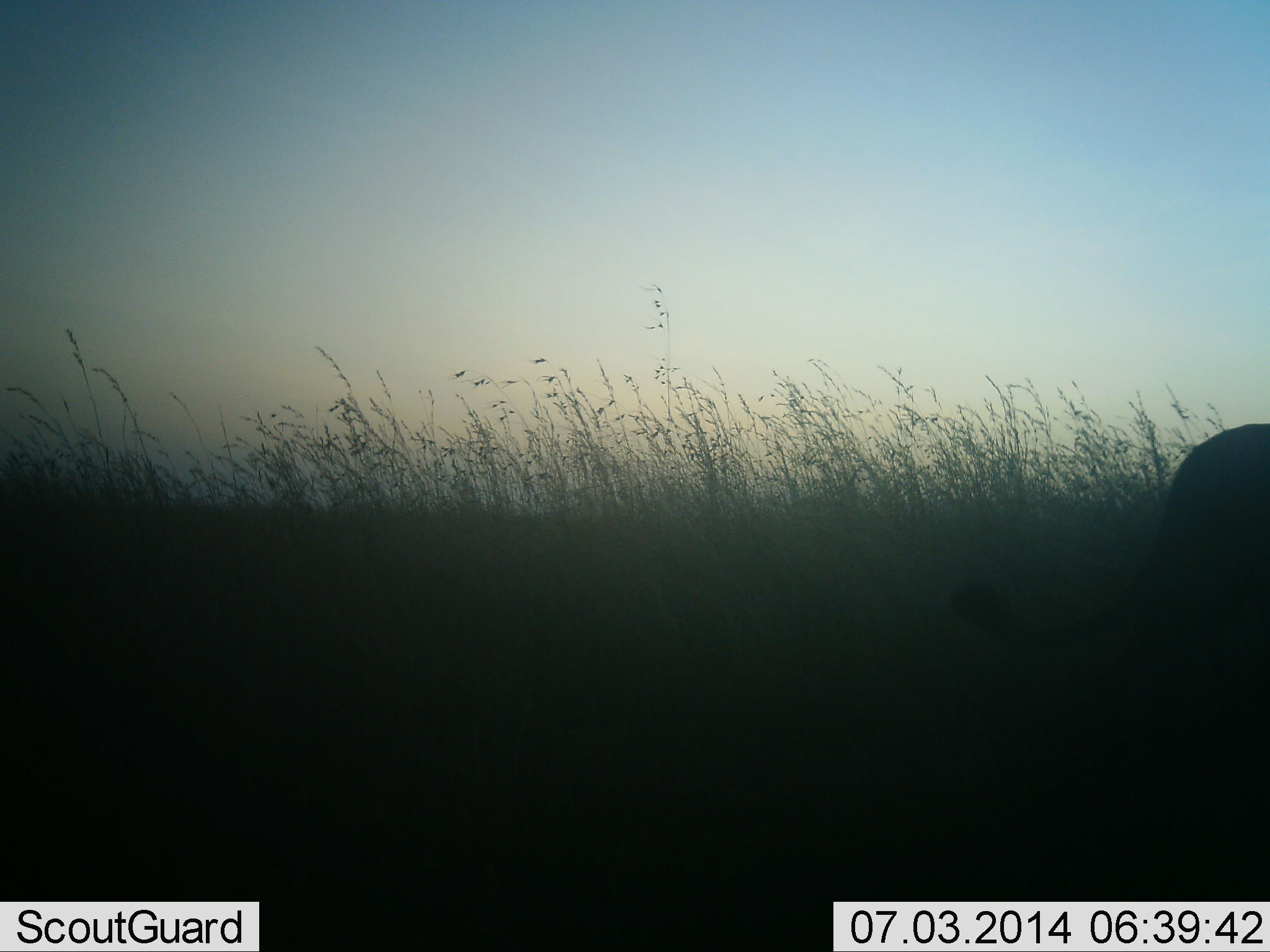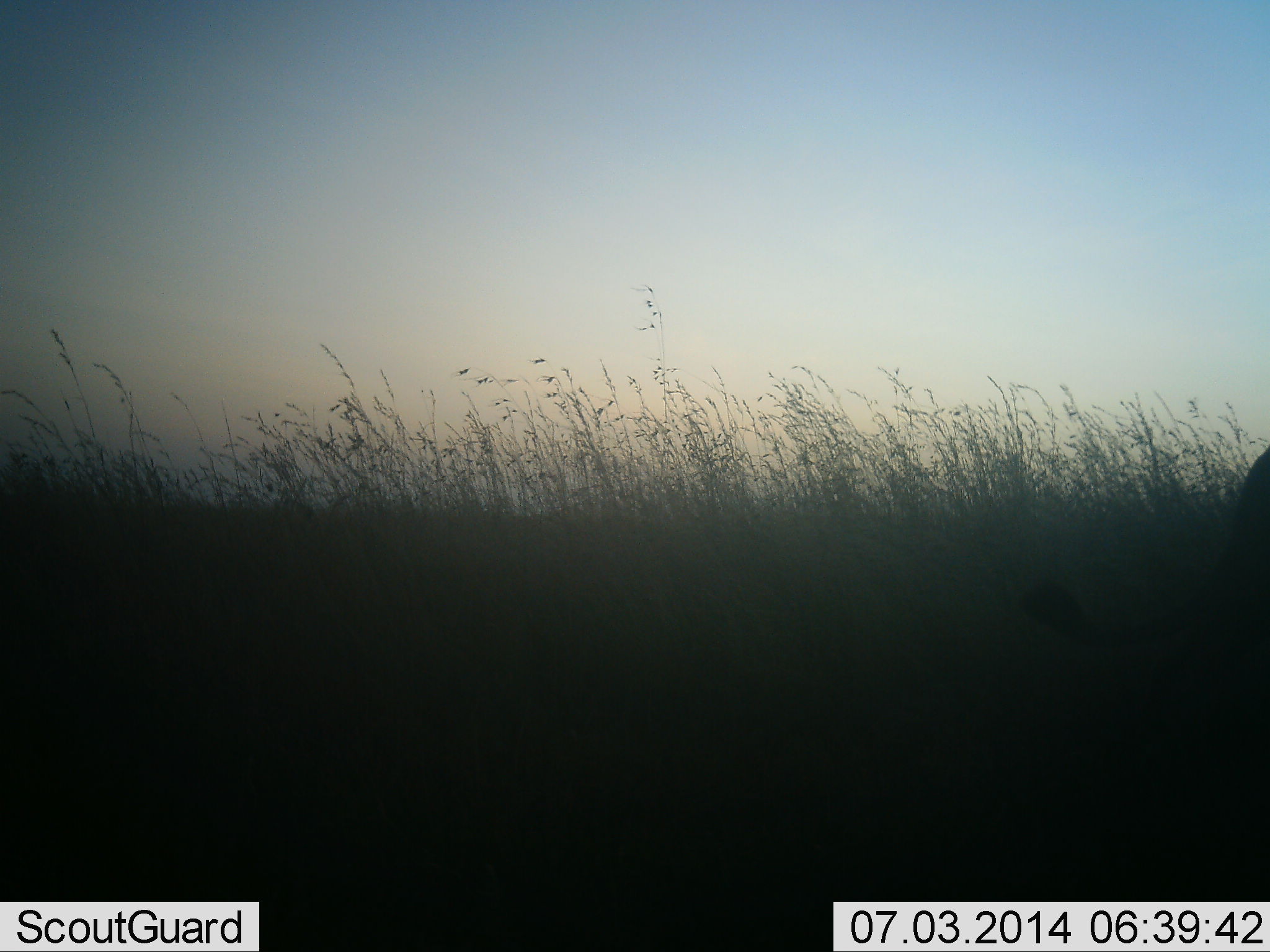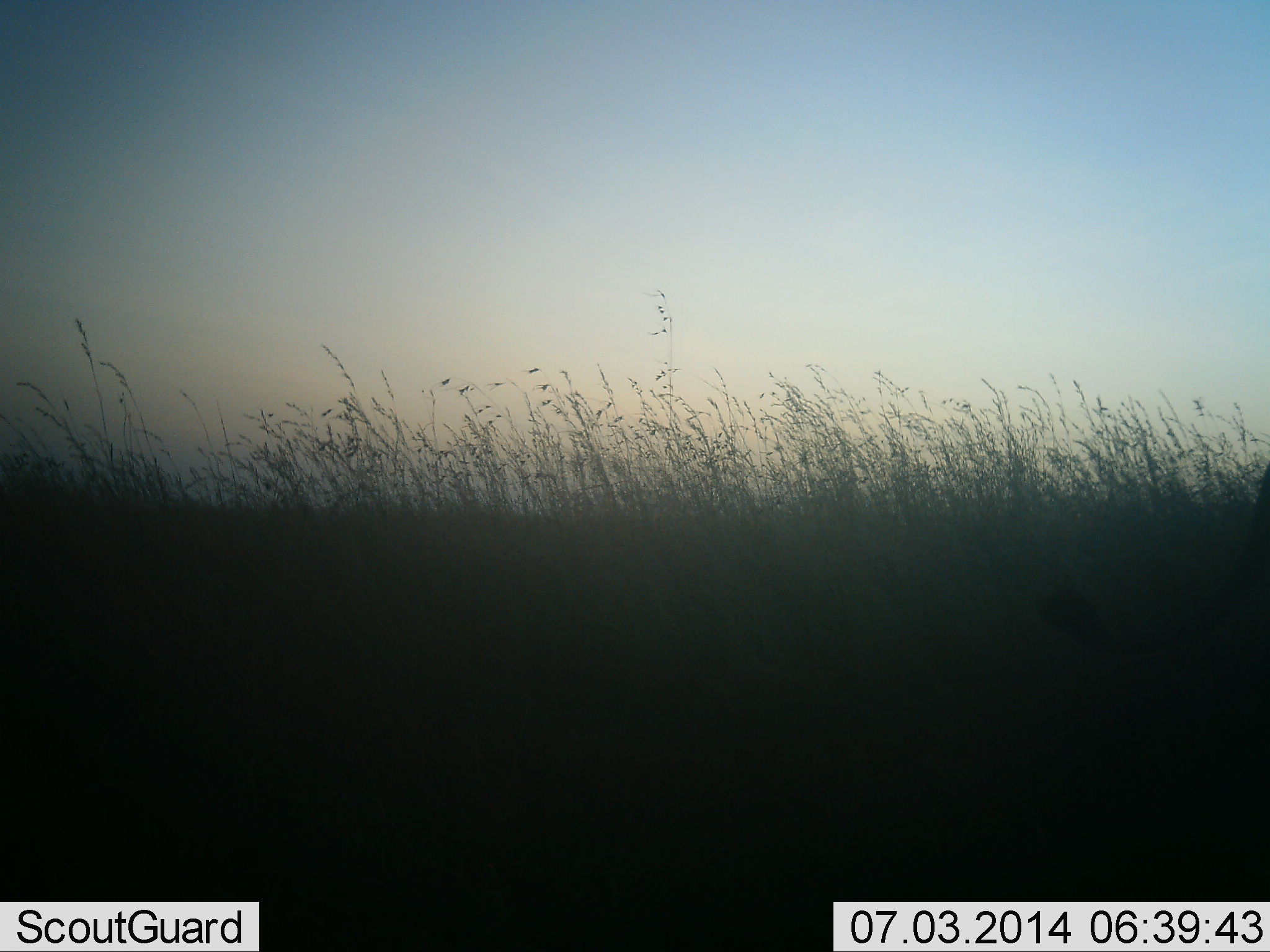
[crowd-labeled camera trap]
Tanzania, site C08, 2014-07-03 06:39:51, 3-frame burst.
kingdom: Animalia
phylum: Chordata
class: Mammalia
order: Carnivora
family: Felidae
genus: Panthera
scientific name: Panthera leo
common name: lion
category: lionfemale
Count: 1.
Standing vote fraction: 0%.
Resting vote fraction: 0%.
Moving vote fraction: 100%.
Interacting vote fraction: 0%.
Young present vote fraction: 0%.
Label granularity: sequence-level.